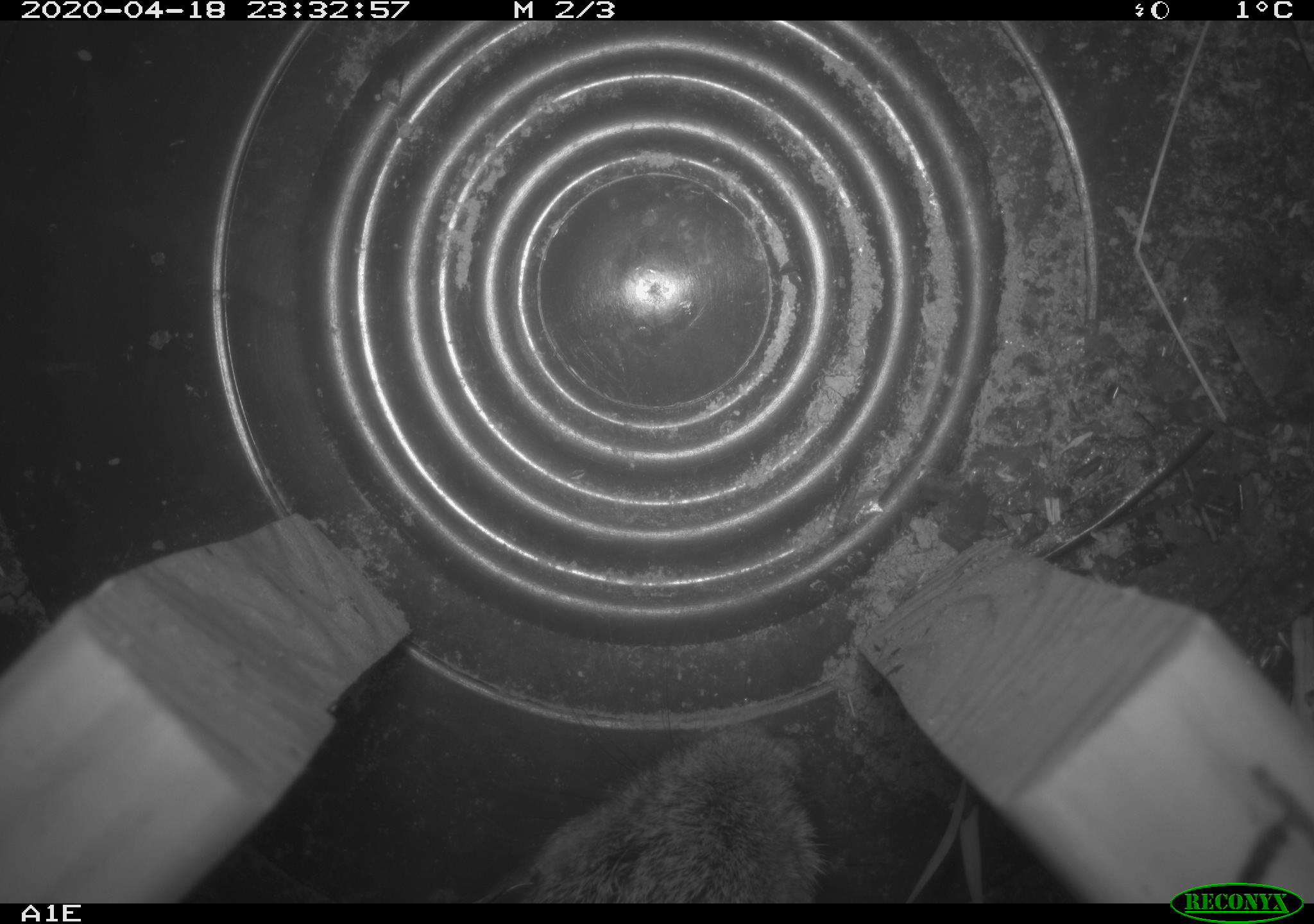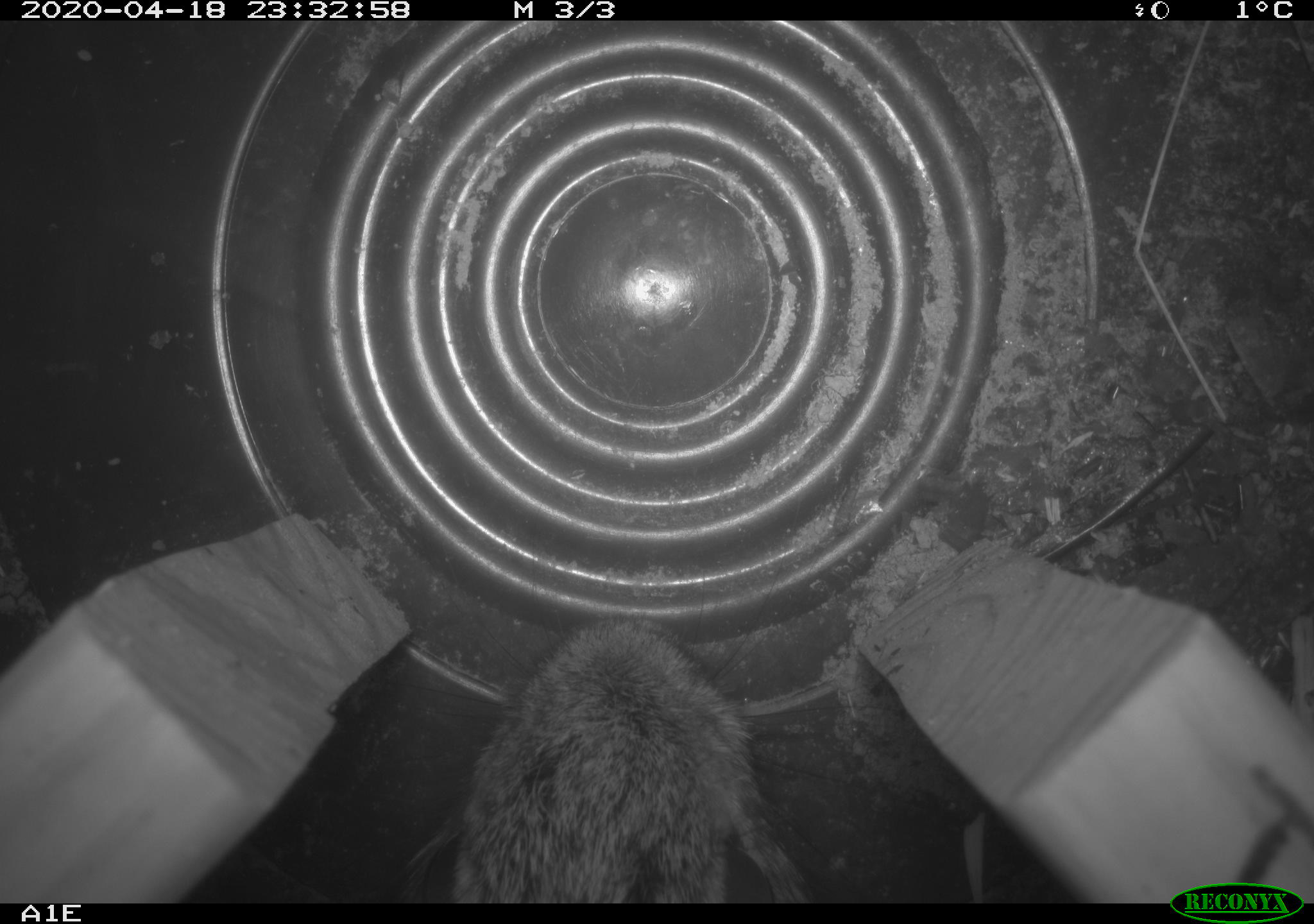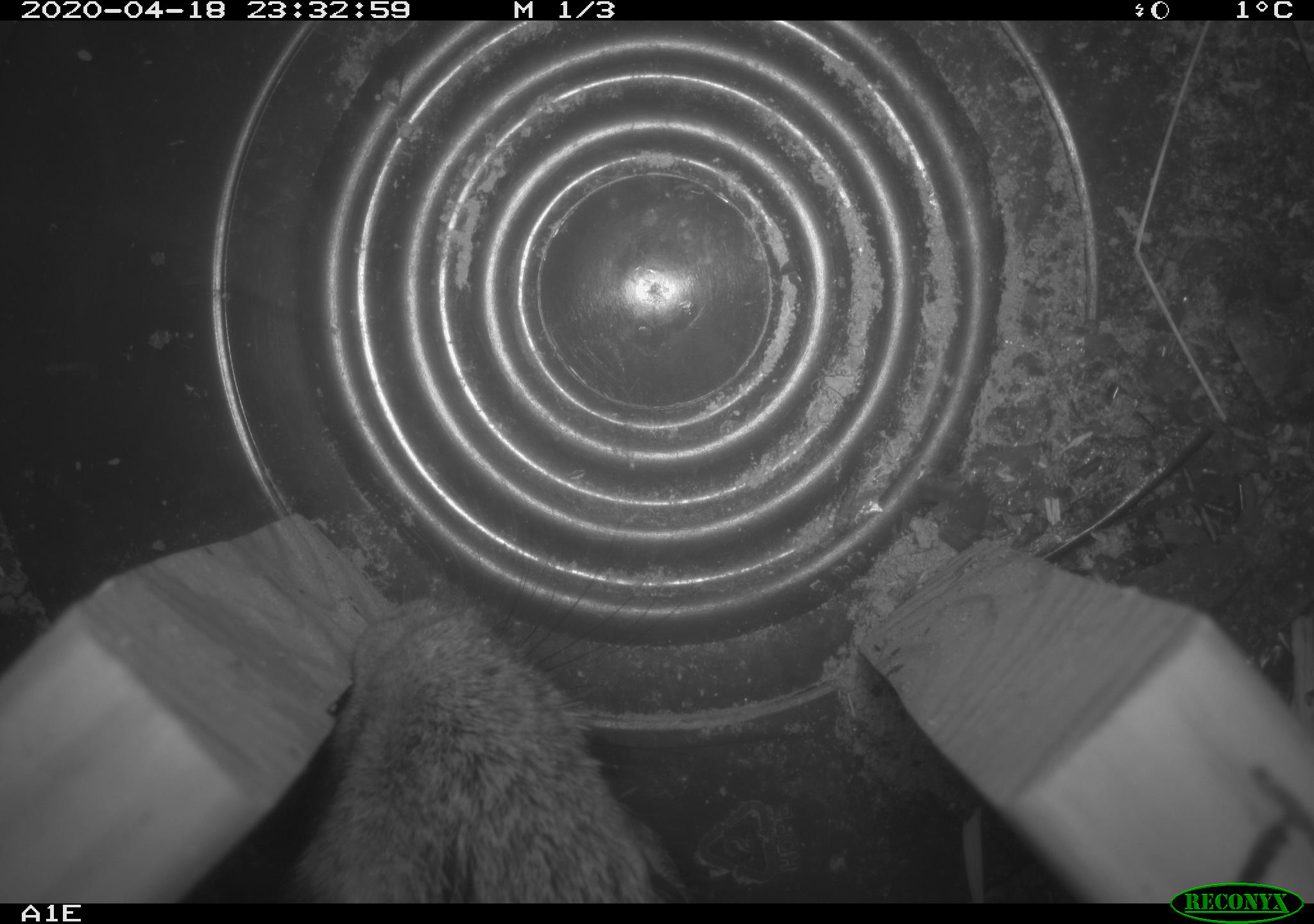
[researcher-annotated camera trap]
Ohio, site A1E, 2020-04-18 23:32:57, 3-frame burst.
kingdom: Animalia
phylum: Chordata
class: Mammalia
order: Lagomorpha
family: Leporidae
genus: Sylvilagus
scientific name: Sylvilagus floridanus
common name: eastern cottontail